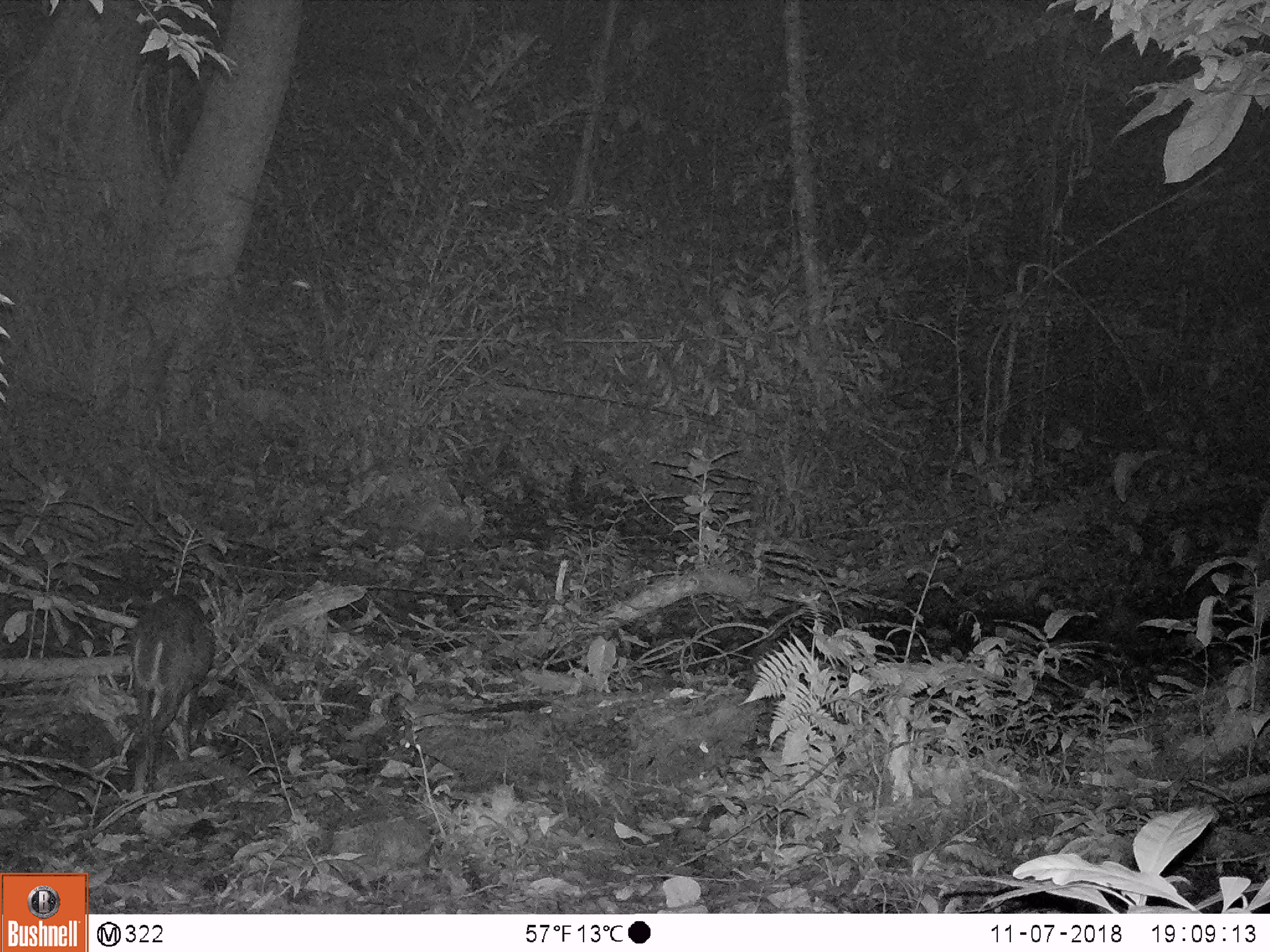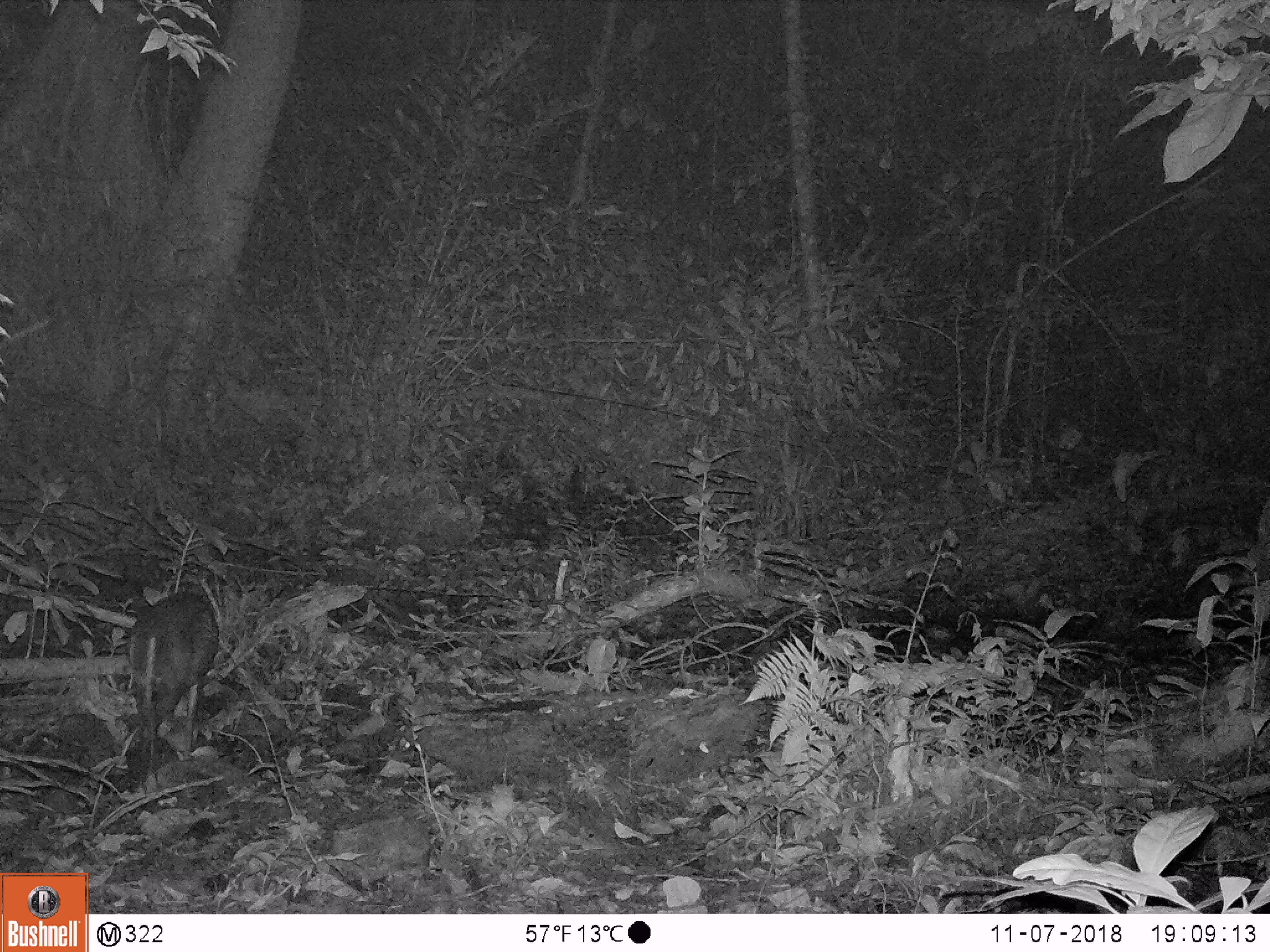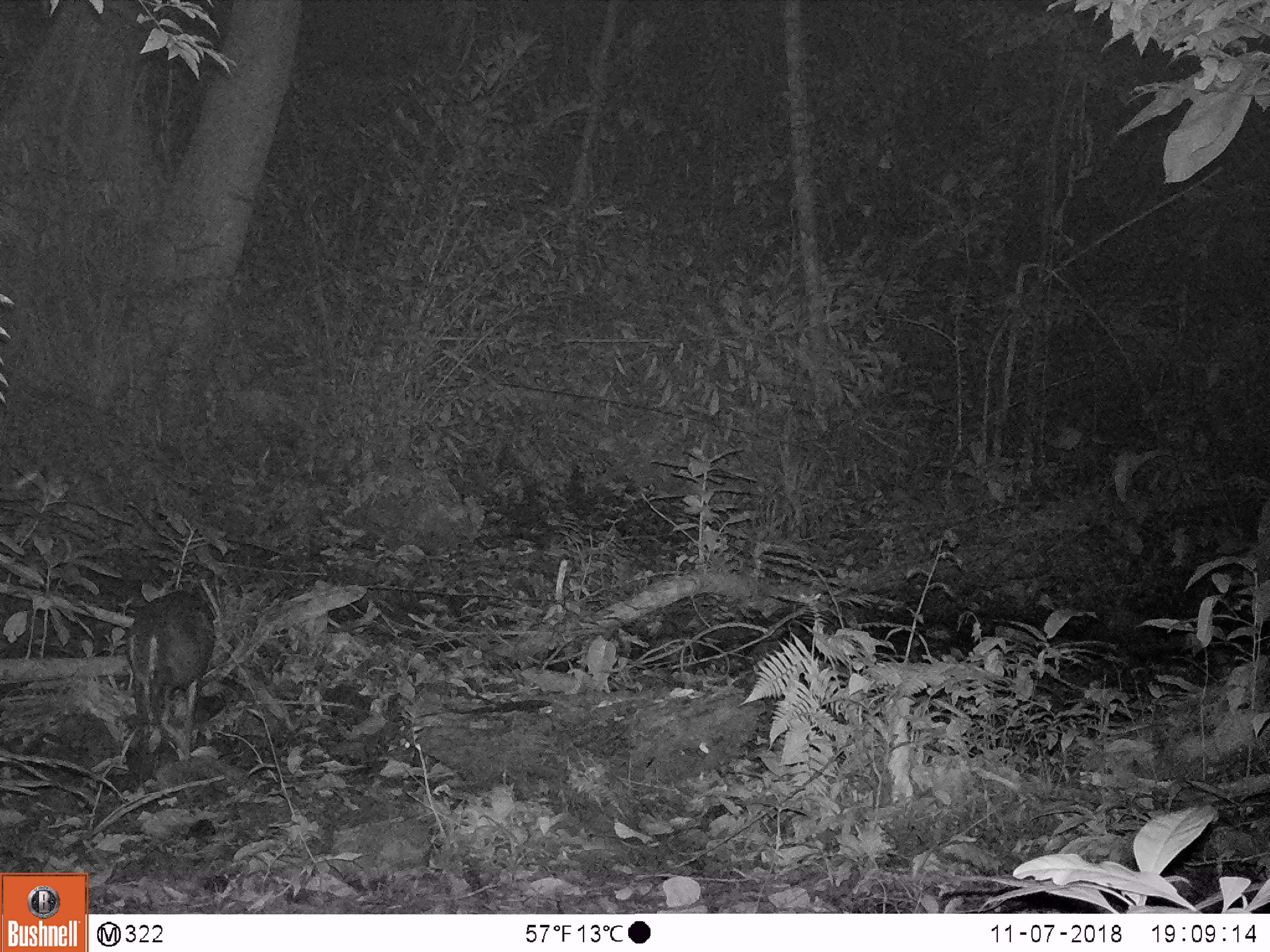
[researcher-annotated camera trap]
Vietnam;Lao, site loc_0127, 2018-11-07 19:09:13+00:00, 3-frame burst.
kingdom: Animalia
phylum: Chordata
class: Mammalia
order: Artiodactyla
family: Cervidae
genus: Muntiacus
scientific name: Muntiacus rooseveltorum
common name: roosevelt's muntjac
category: roosevelts muntjac group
Roosevelts muntjac group (roosevelt's muntjac) (Muntiacus rooseveltorum). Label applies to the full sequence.